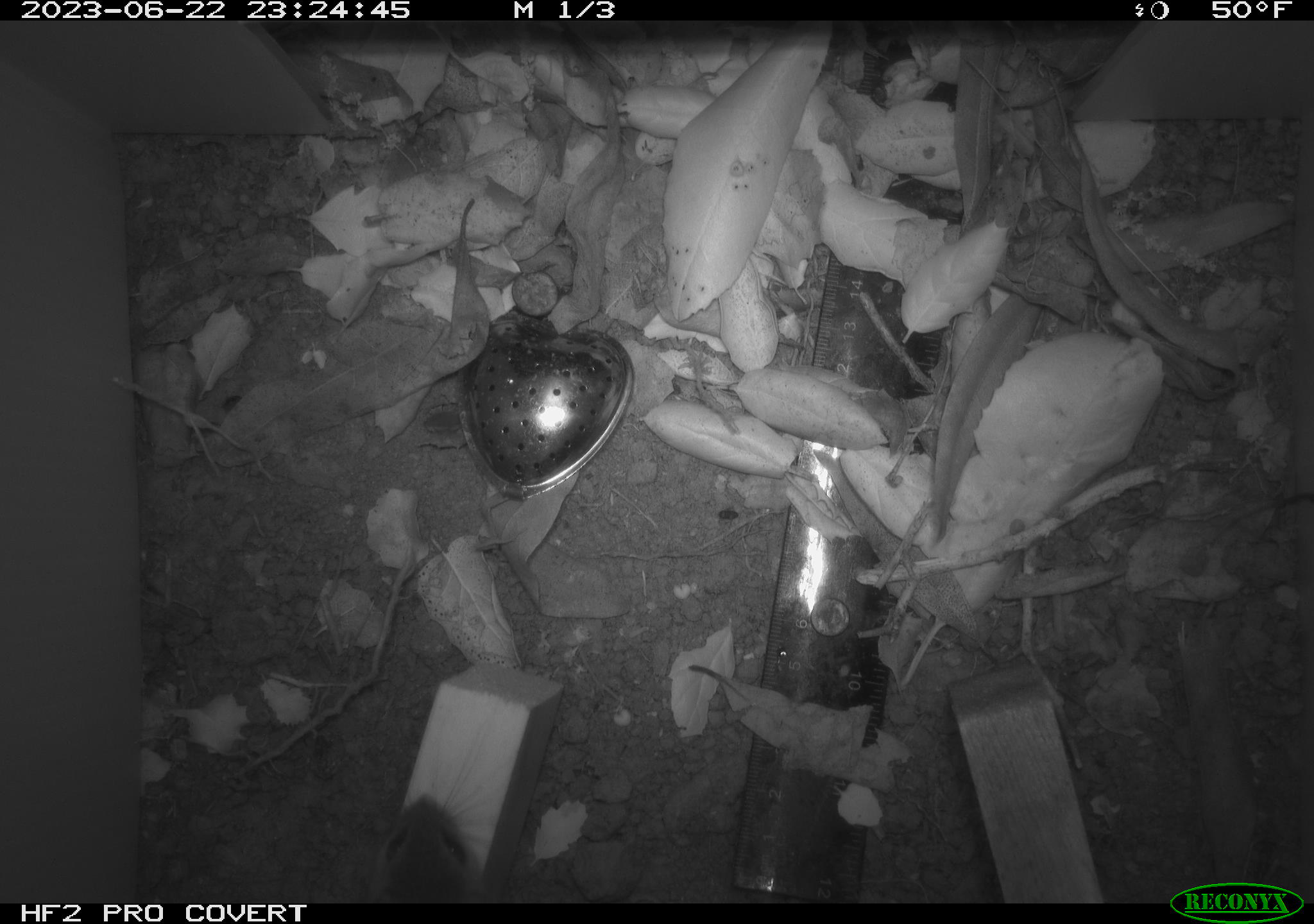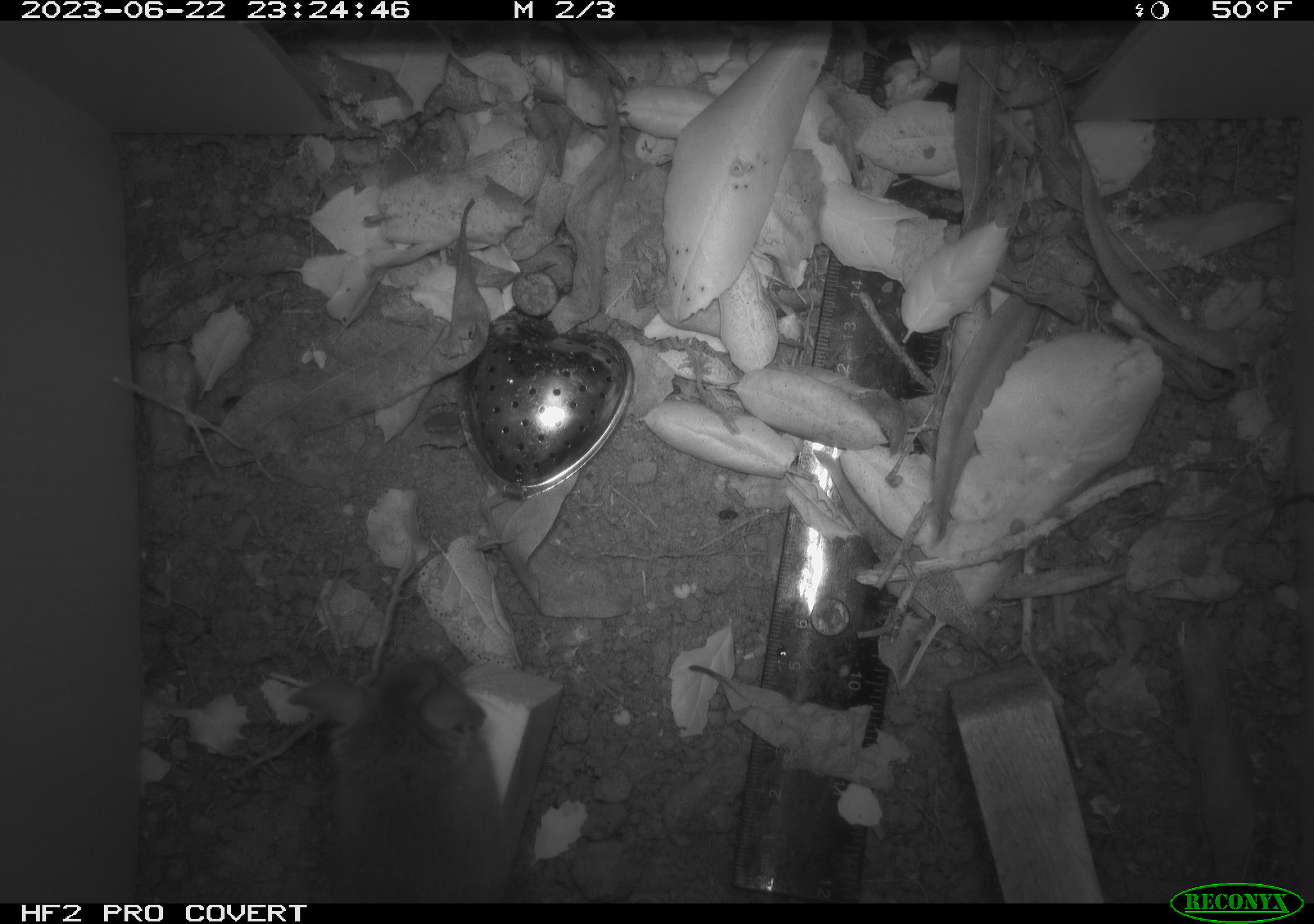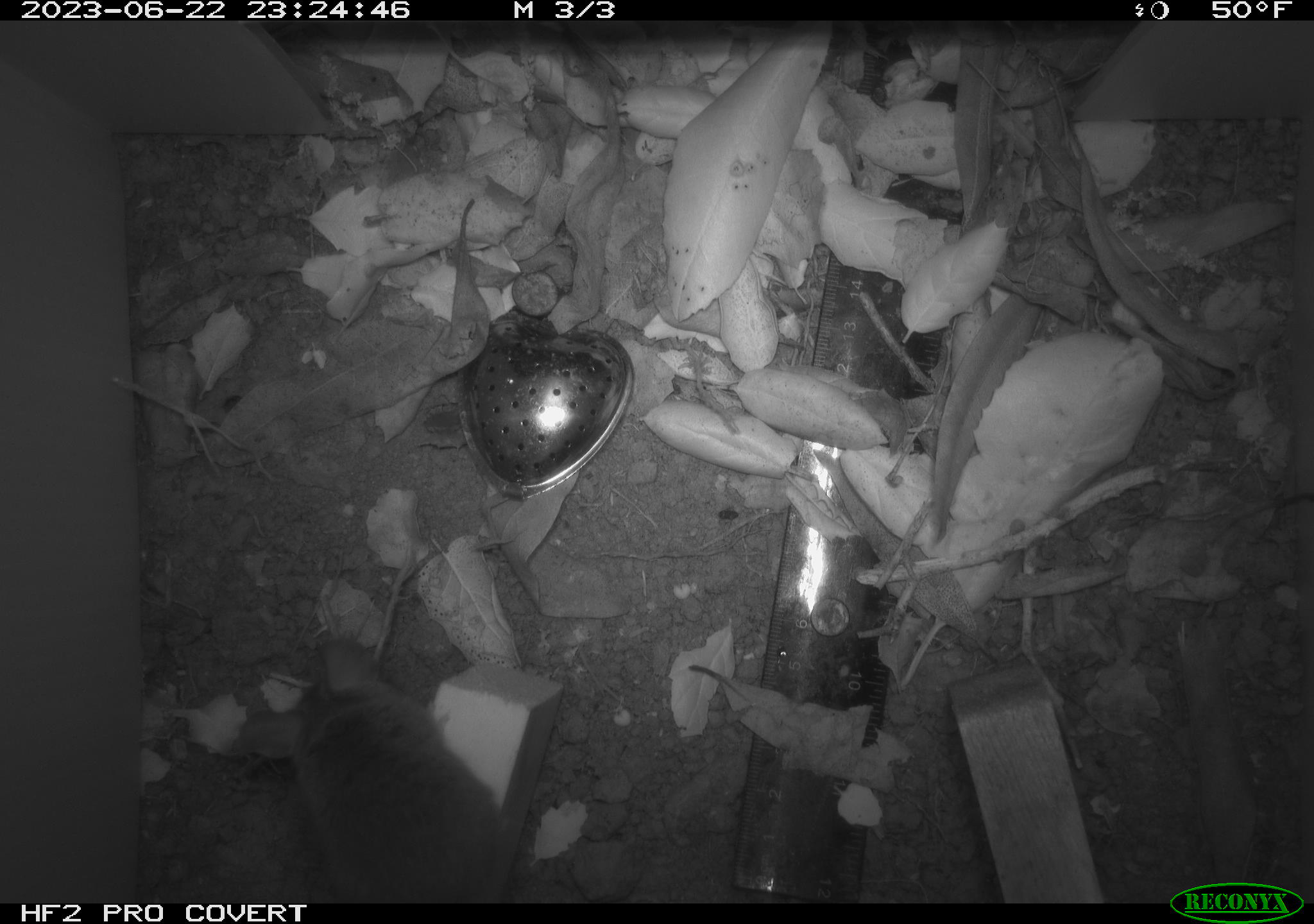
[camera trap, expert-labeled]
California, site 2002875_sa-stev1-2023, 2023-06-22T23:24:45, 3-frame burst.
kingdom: Animalia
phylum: Chordata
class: Mammalia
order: Rodentia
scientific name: Rodentia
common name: mouse species